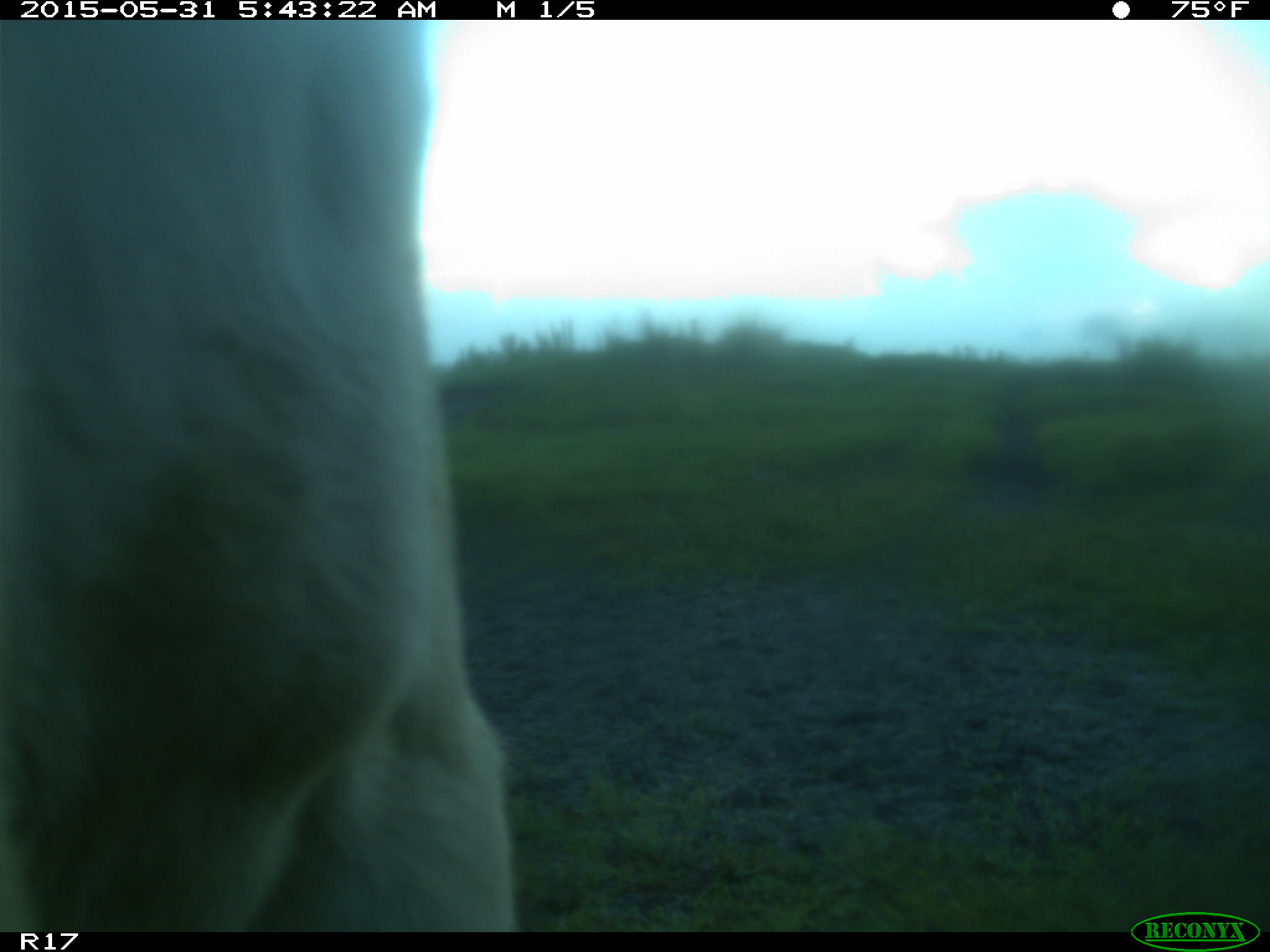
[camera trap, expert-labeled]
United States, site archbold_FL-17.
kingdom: Animalia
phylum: Chordata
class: Mammalia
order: Artiodactyla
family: Bovidae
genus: Bos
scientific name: Bos taurus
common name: domestic cow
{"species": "Bos taurus (domestic cow)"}